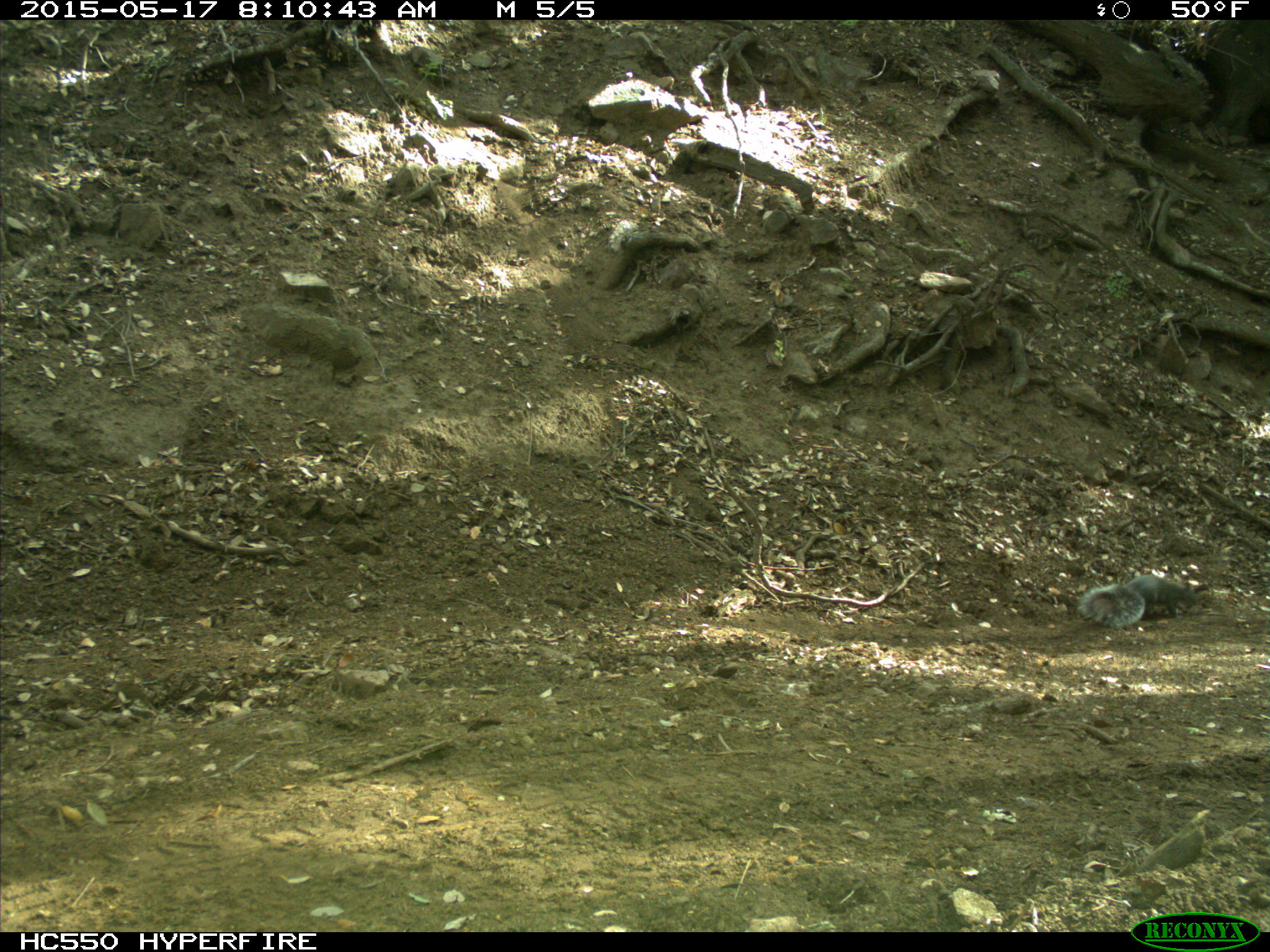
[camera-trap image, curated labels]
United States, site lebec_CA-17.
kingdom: Animalia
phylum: Chordata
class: Mammalia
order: Rodentia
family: Sciuridae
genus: Sciurus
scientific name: Sciurus carolinensis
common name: eastern gray squirrel